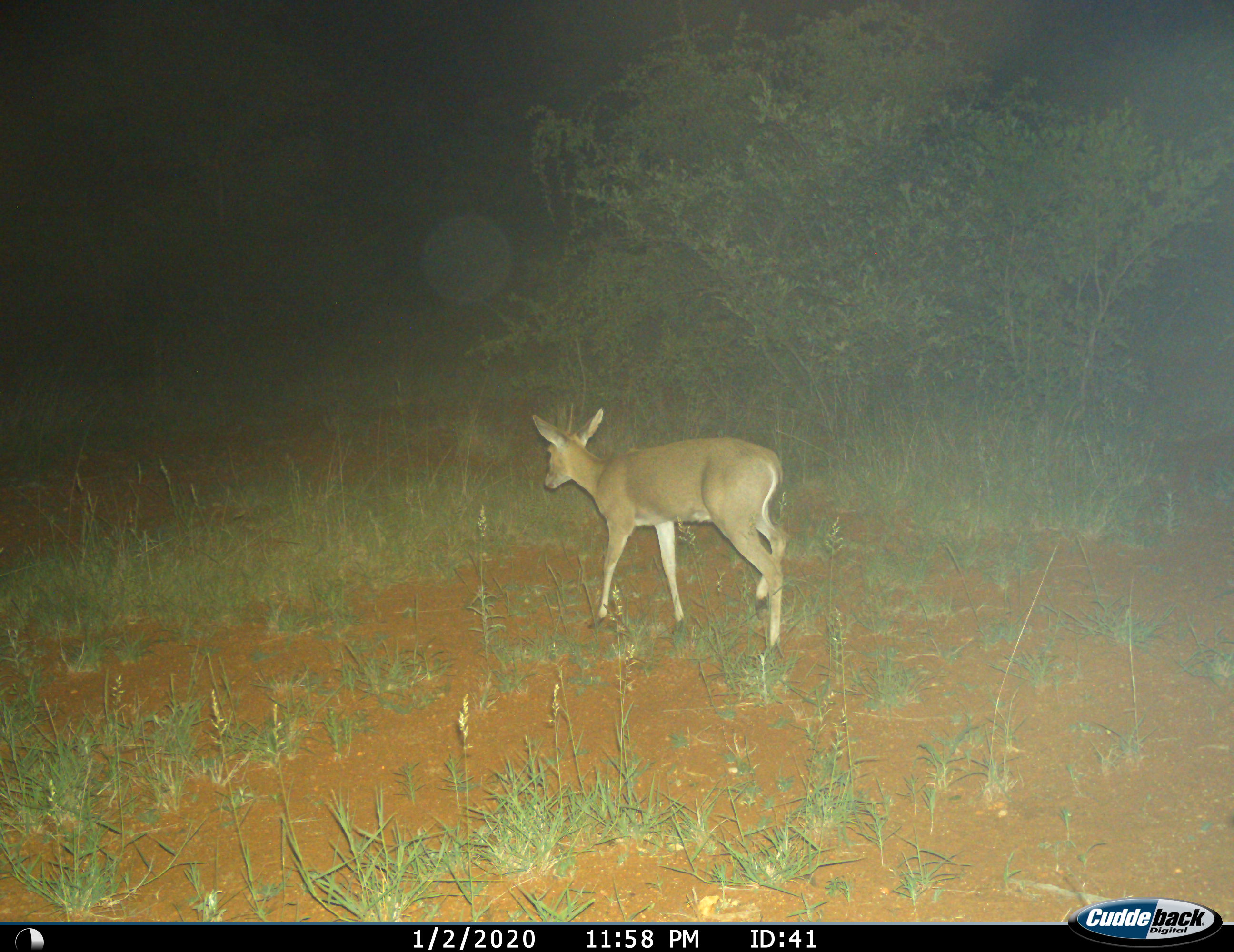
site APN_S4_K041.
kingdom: Animalia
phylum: Chordata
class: Mammalia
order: Artiodactyla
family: Bovidae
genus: Sylvicapra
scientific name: Sylvicapra grimmia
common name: common duiker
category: duikercommongrey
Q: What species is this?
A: Duikercommongrey (common duiker) (Sylvicapra grimmia).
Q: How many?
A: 1.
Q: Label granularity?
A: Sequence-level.